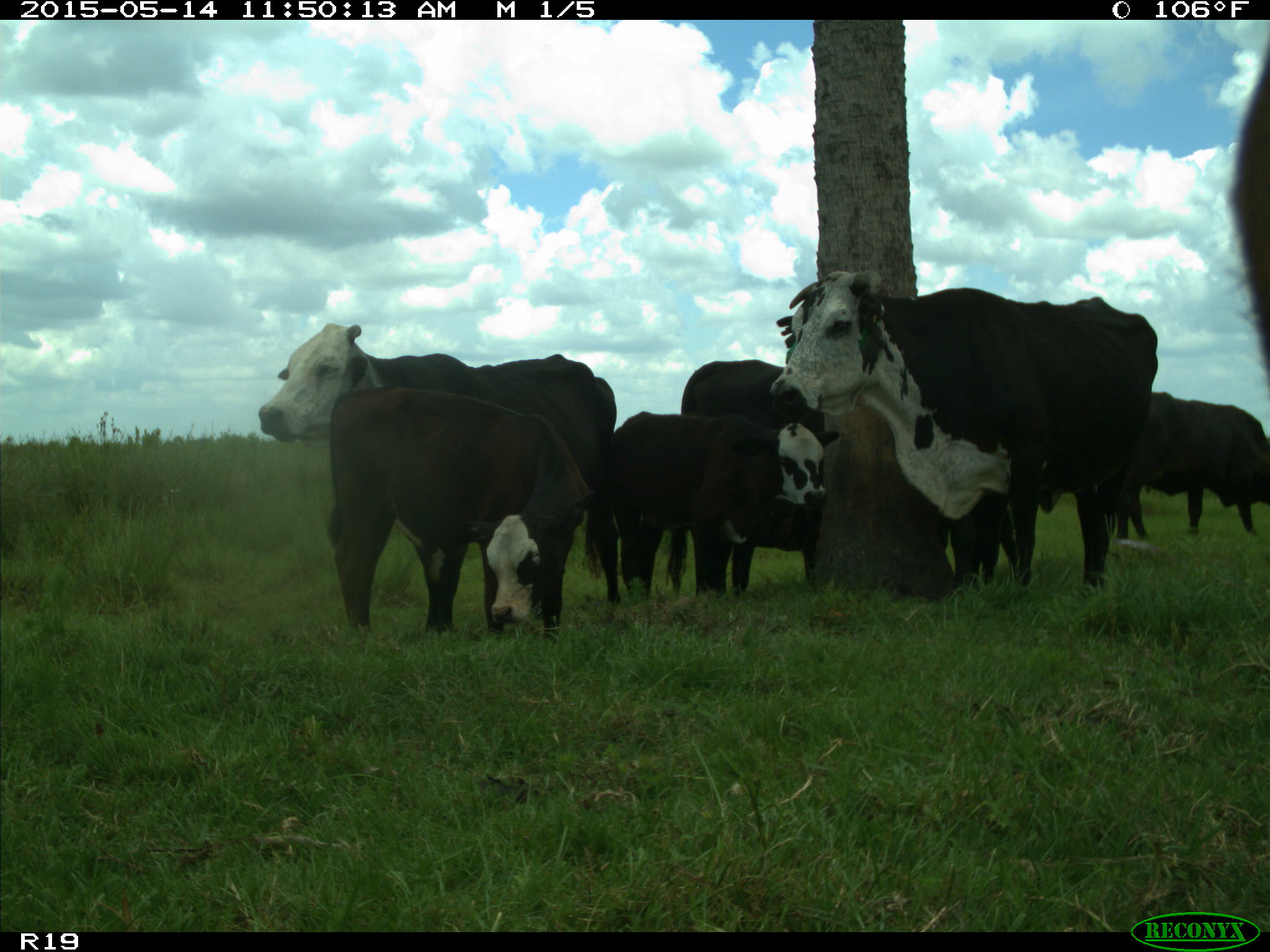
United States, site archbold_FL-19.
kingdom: Animalia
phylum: Chordata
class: Mammalia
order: Artiodactyla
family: Bovidae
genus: Bos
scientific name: Bos taurus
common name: domestic cow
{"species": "Bos taurus (domestic cow)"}